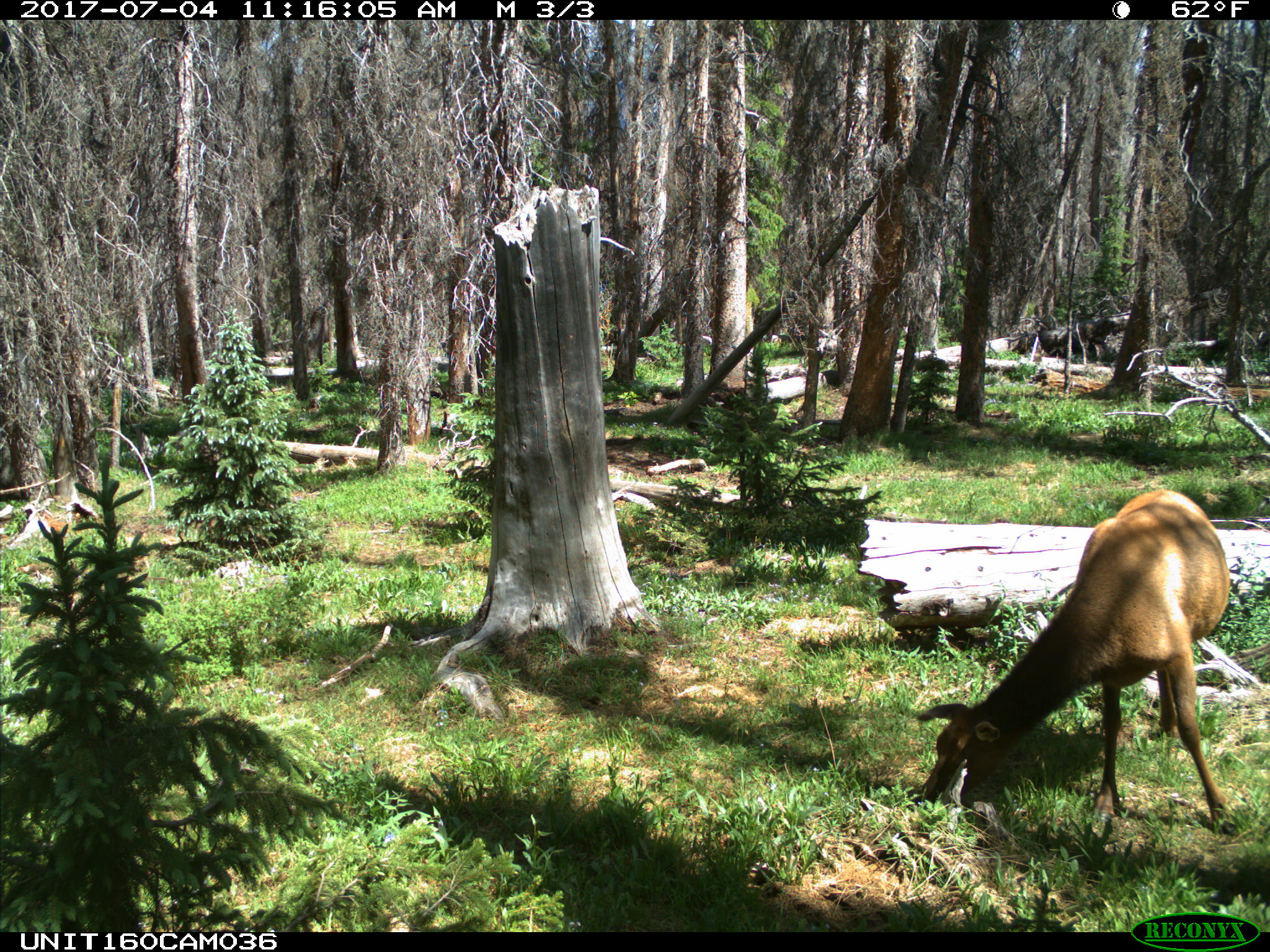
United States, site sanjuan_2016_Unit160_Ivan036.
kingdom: Animalia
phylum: Chordata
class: Mammalia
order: Artiodactyla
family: Cervidae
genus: Cervus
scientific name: Cervus elaphus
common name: red deer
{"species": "Cervus elaphus (red deer)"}